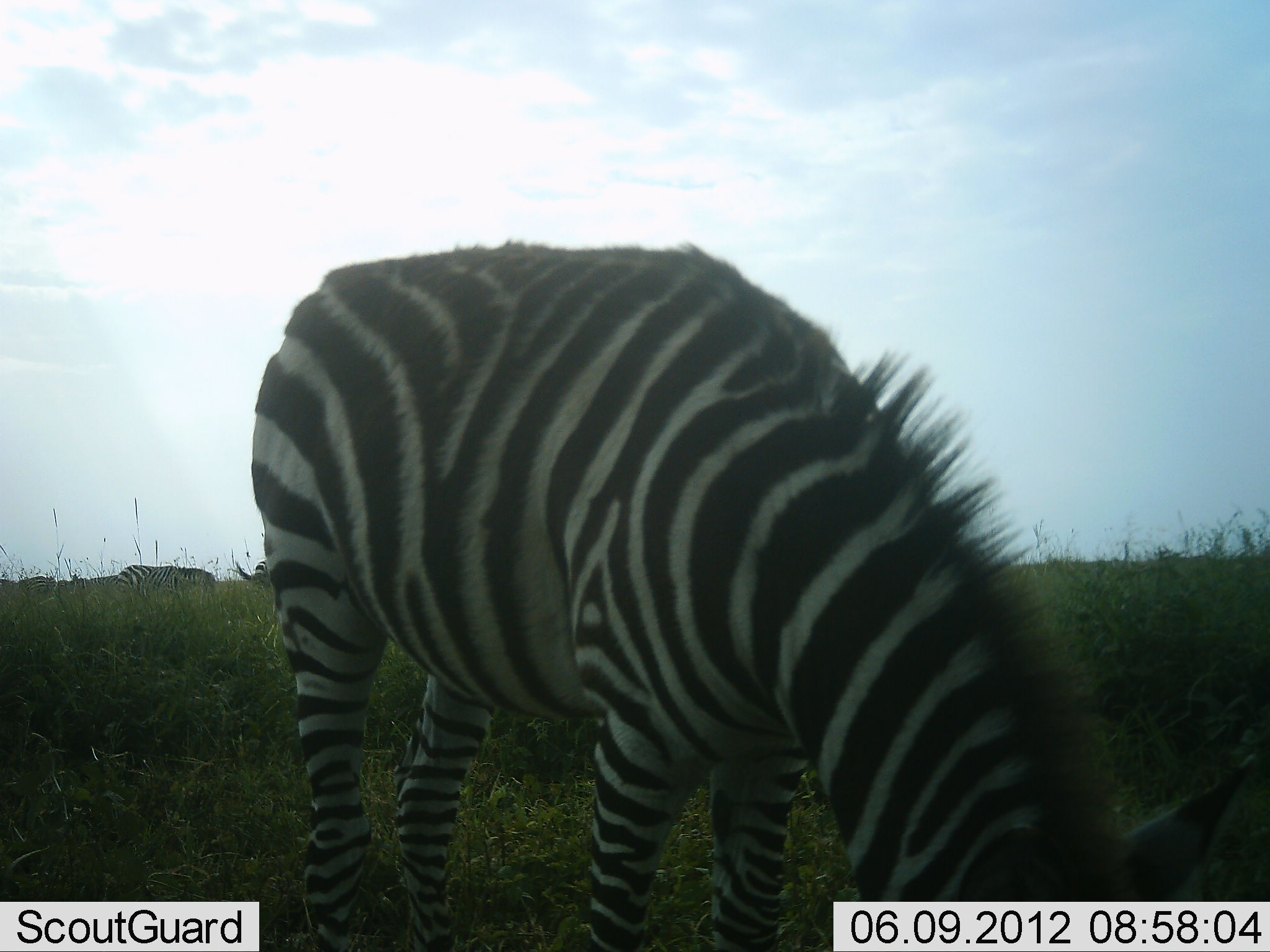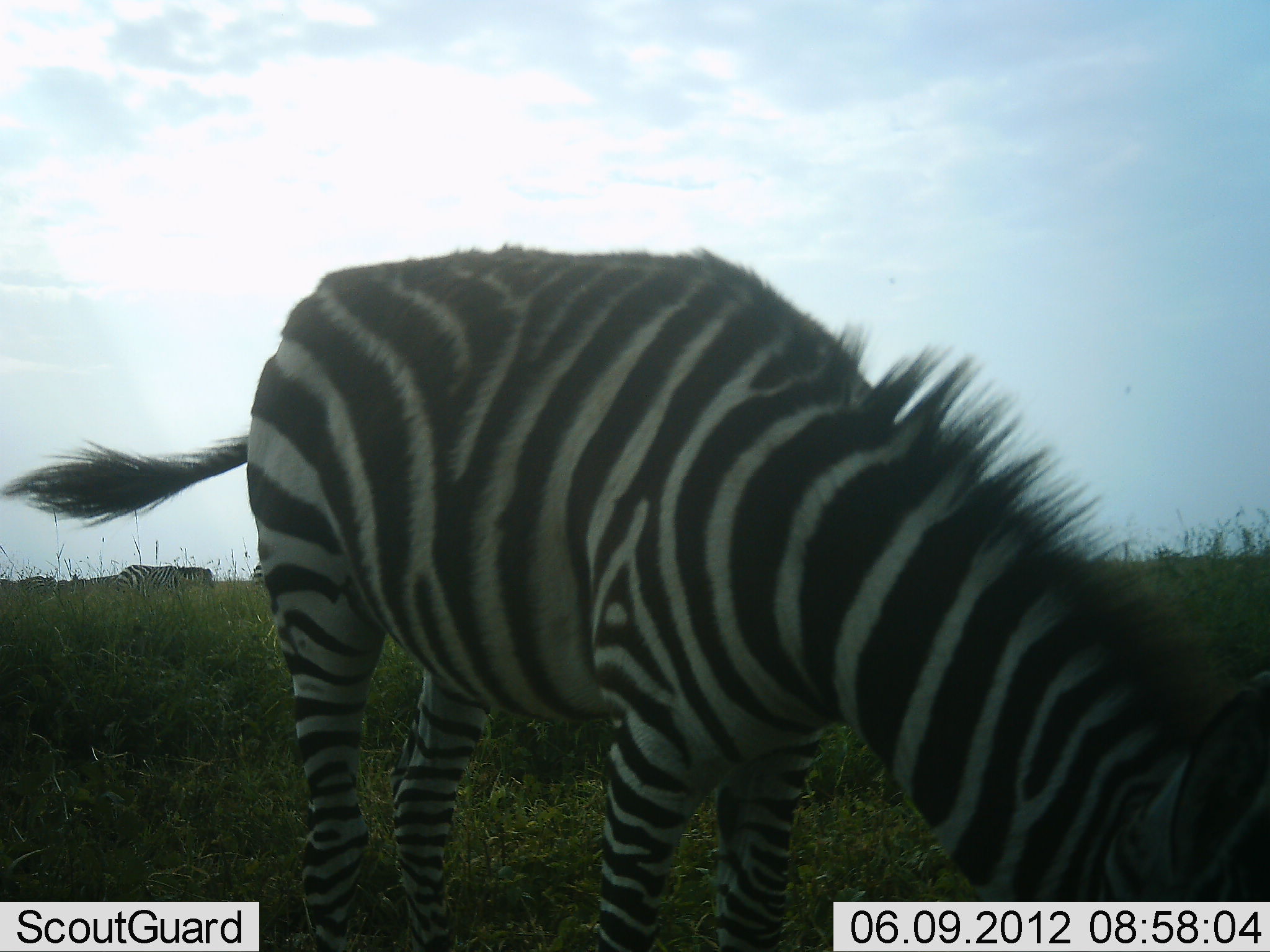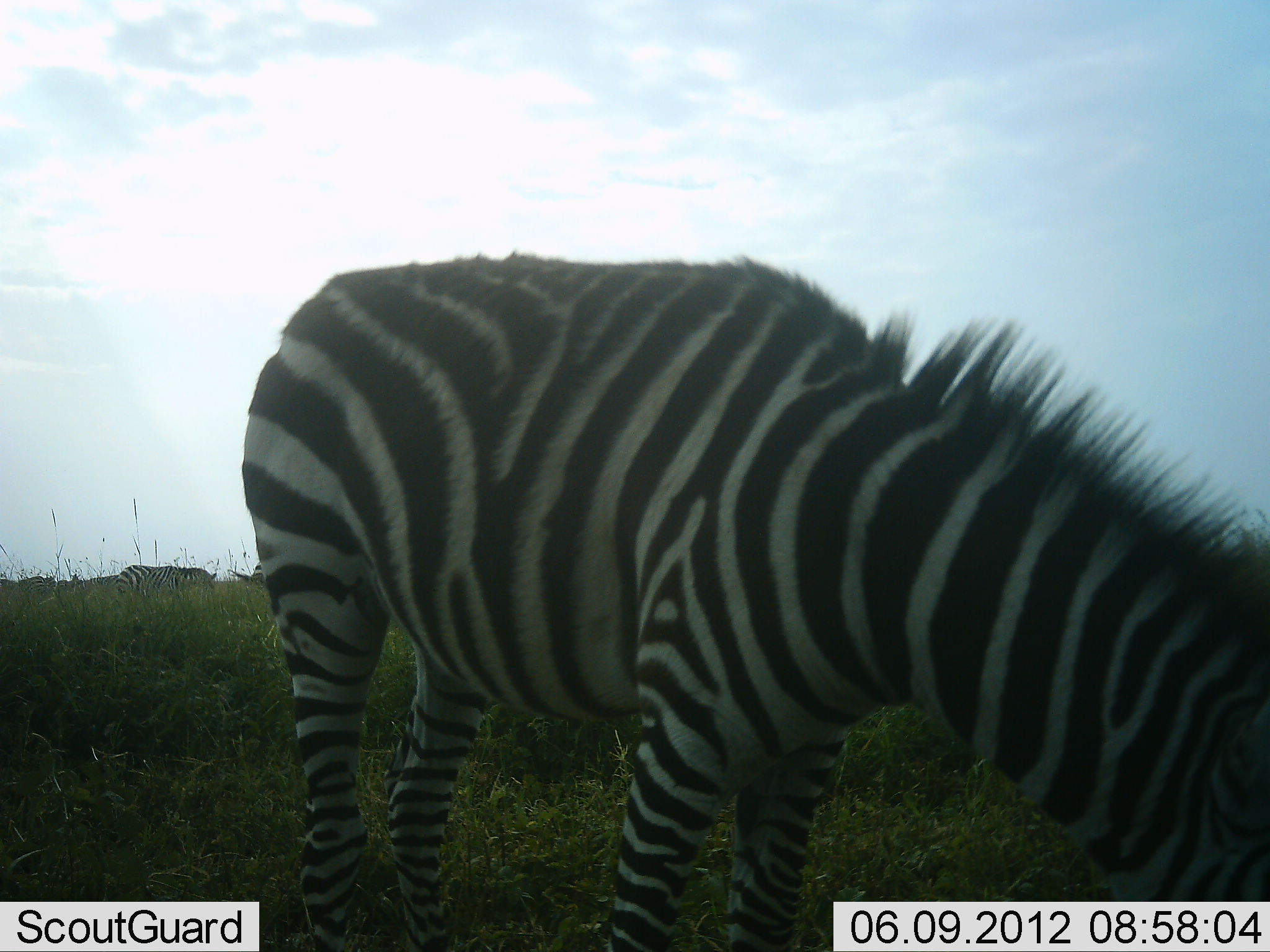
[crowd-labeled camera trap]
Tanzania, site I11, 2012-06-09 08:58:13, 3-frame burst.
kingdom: Animalia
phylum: Chordata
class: Mammalia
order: Perissodactyla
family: Equidae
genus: Equus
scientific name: Equus quagga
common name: plains zebra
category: zebra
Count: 3.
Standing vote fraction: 40%.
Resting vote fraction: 0%.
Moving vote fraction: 0%.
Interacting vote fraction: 0%.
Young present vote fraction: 0%.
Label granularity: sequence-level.